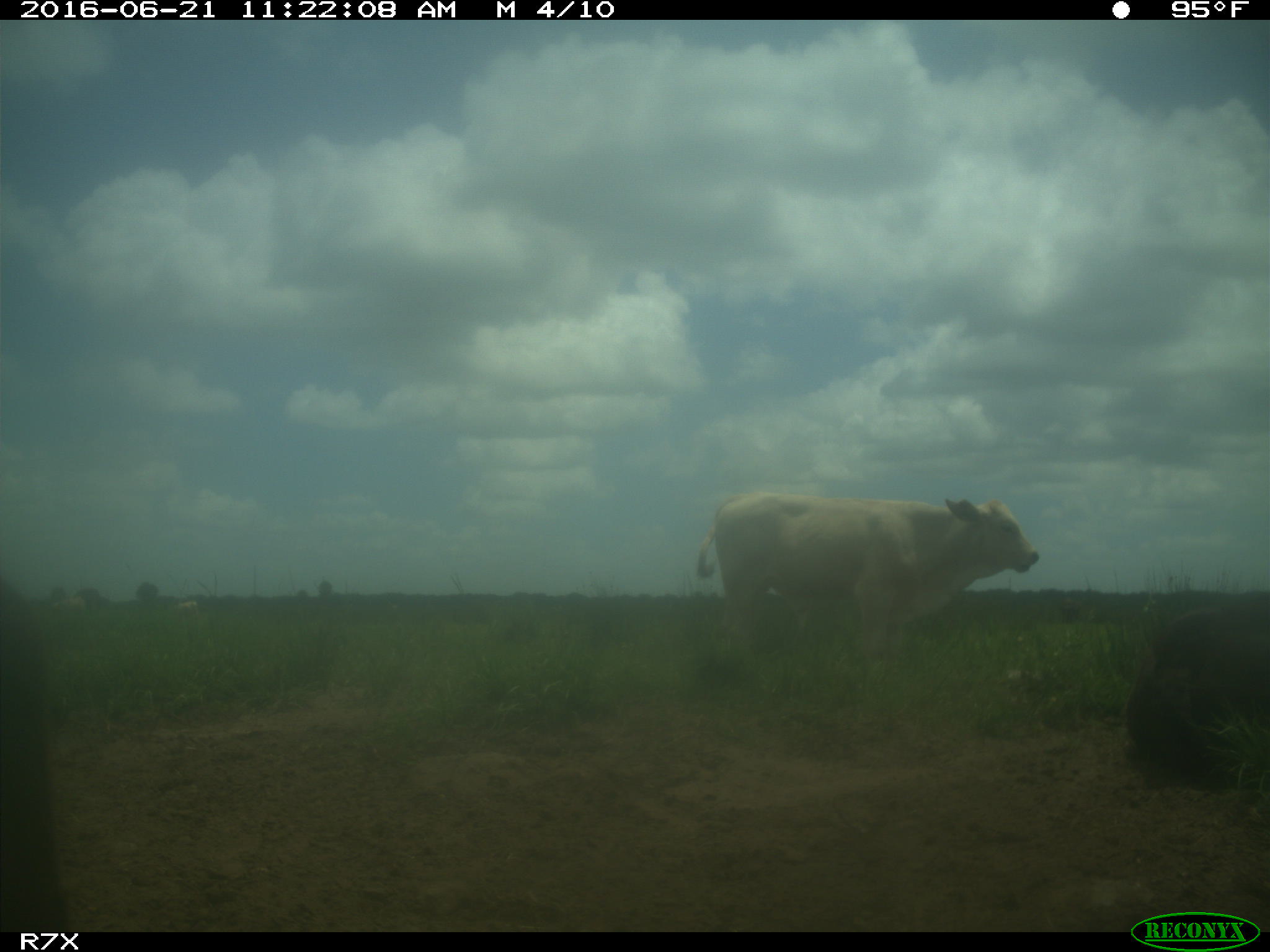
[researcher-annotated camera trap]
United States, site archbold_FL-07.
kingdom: Animalia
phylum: Chordata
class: Mammalia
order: Artiodactyla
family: Bovidae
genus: Bos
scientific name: Bos taurus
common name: domestic cow